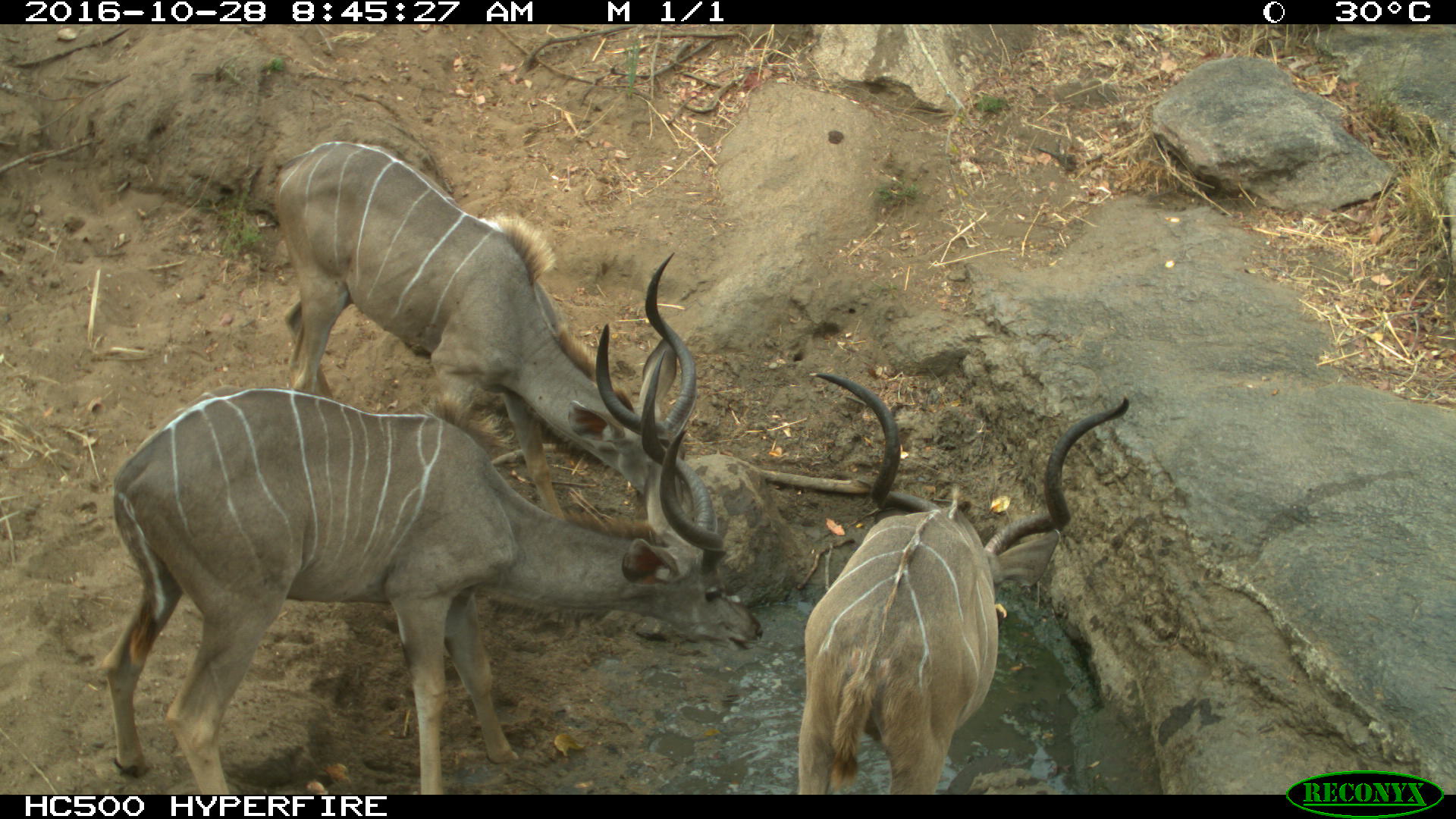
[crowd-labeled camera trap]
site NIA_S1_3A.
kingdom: Animalia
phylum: Chordata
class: Mammalia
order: Artiodactyla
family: Bovidae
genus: Tragelaphus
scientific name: Tragelaphus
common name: kudu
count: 3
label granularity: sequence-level